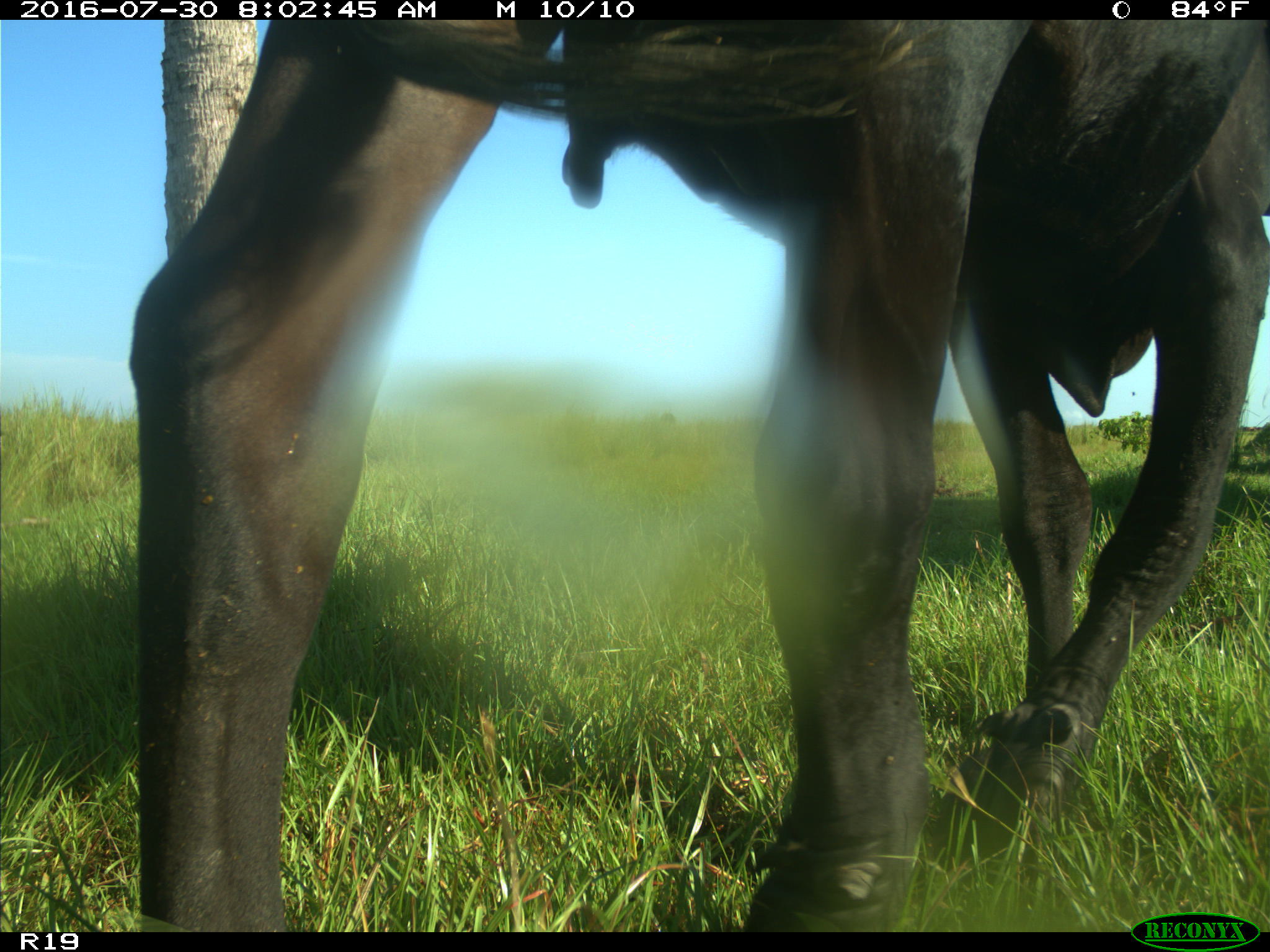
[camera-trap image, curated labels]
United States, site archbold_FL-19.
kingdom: Animalia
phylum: Chordata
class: Mammalia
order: Artiodactyla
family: Bovidae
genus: Bos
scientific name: Bos taurus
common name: domestic cow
Bos taurus (domestic cow).